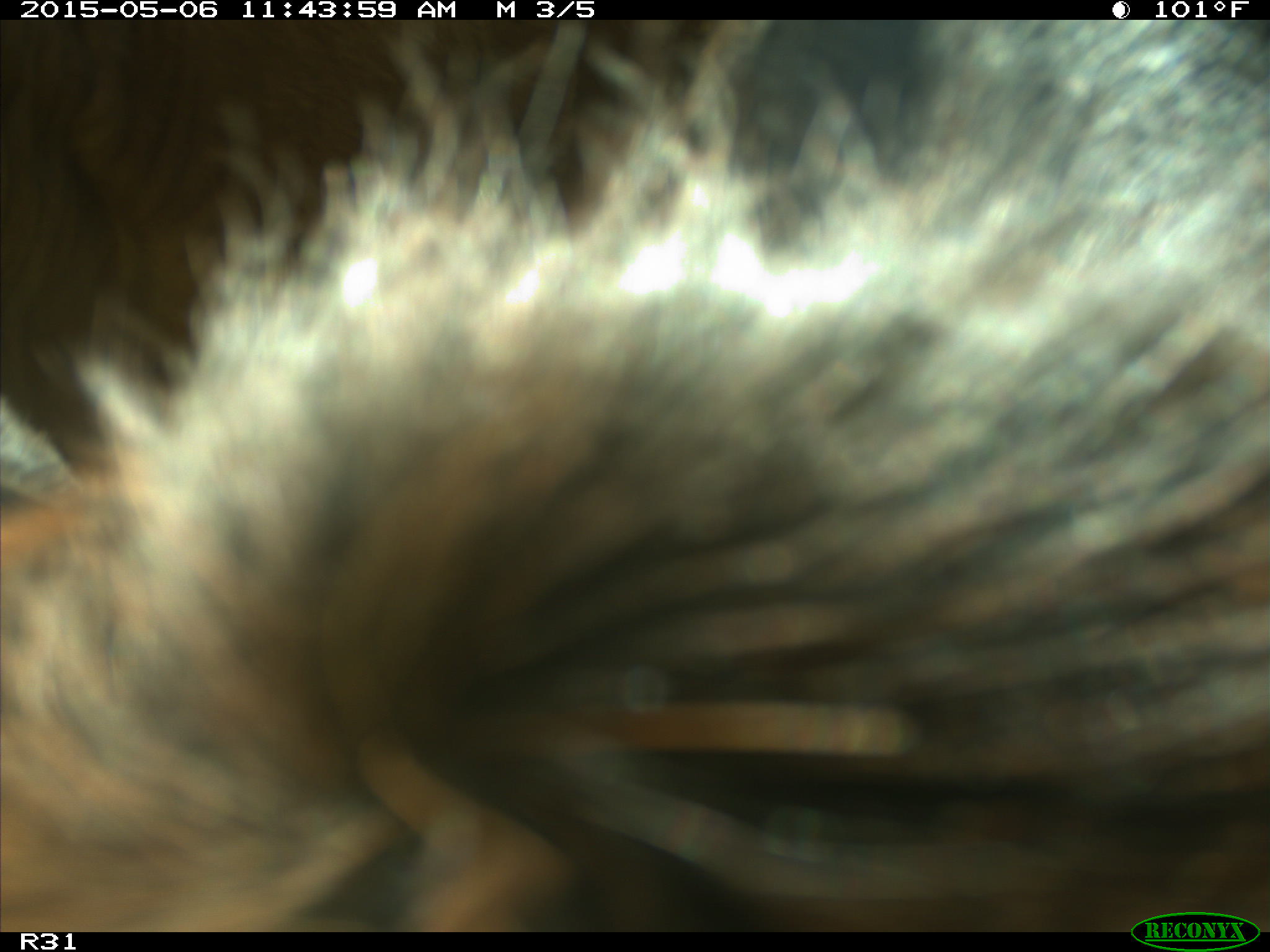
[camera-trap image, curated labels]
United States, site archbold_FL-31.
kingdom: Animalia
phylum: Chordata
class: Mammalia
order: Artiodactyla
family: Bovidae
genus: Bos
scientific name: Bos taurus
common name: domestic cow